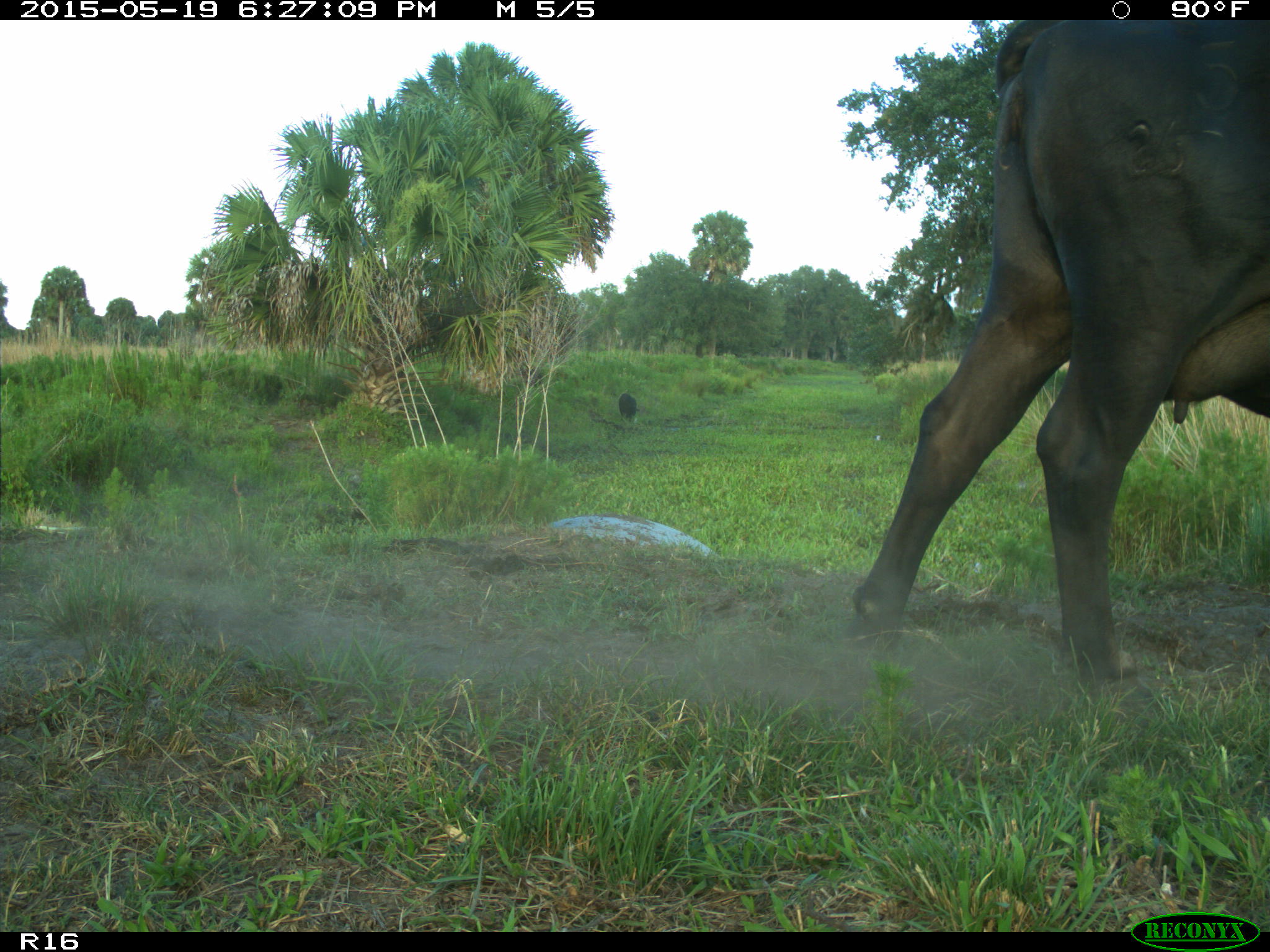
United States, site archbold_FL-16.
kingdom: Animalia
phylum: Chordata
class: Mammalia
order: Artiodactyla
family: Bovidae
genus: Bos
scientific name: Bos taurus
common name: domestic cow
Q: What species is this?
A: Bos taurus (domestic cow).